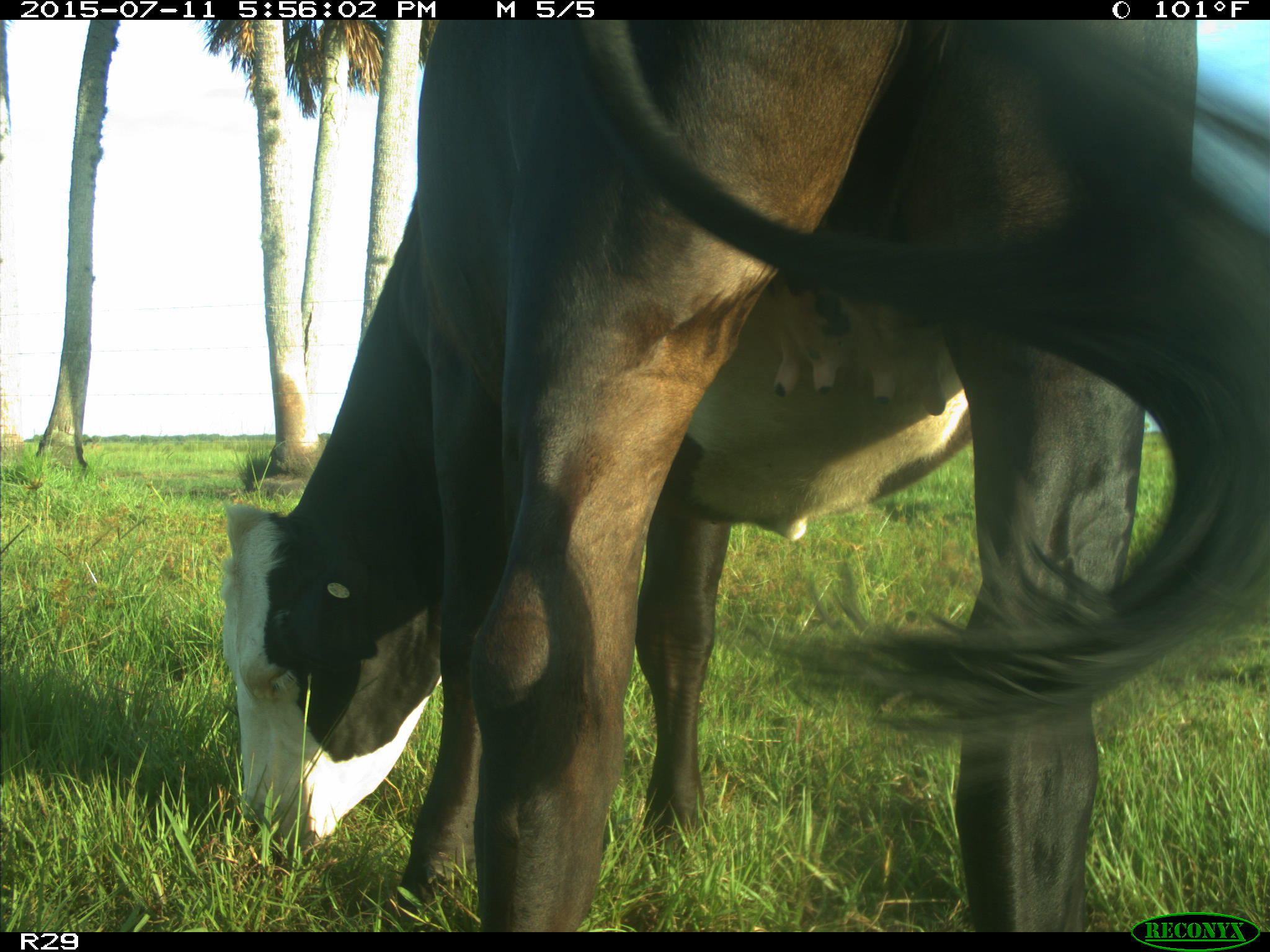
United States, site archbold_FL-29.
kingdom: Animalia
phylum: Chordata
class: Mammalia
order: Artiodactyla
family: Bovidae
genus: Bos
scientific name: Bos taurus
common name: domestic cow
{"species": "Bos taurus (domestic cow)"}